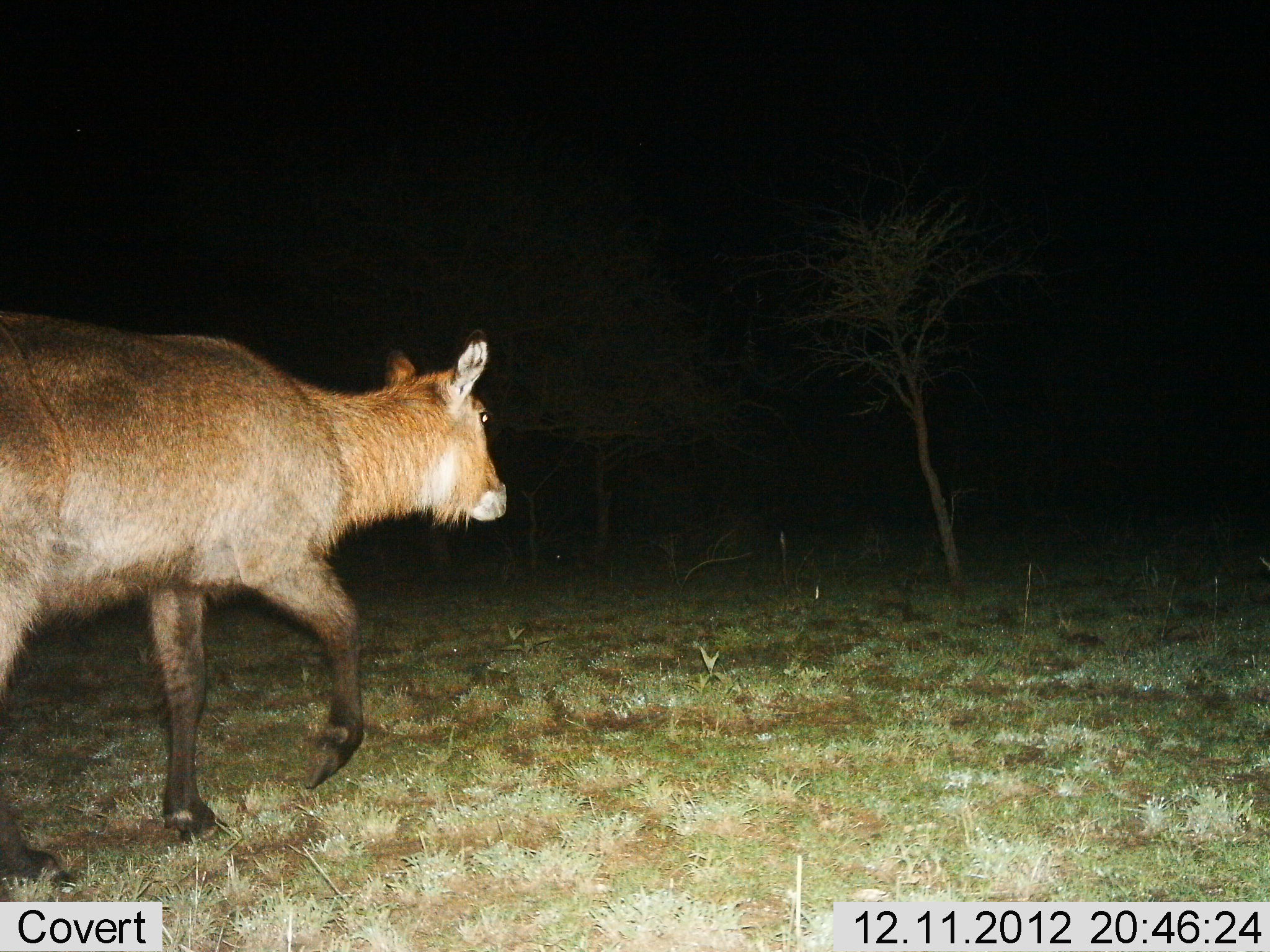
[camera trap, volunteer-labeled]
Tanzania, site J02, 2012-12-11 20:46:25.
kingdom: Animalia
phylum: Chordata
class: Mammalia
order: Artiodactyla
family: Bovidae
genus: Kobus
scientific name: Kobus ellipsiprymnus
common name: waterbuck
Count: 1.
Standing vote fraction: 0%.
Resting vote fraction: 0%.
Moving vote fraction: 100%.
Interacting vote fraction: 0%.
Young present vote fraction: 0%.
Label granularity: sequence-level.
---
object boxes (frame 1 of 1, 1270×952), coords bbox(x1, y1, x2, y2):
animal: bbox(0, 310, 505, 826)